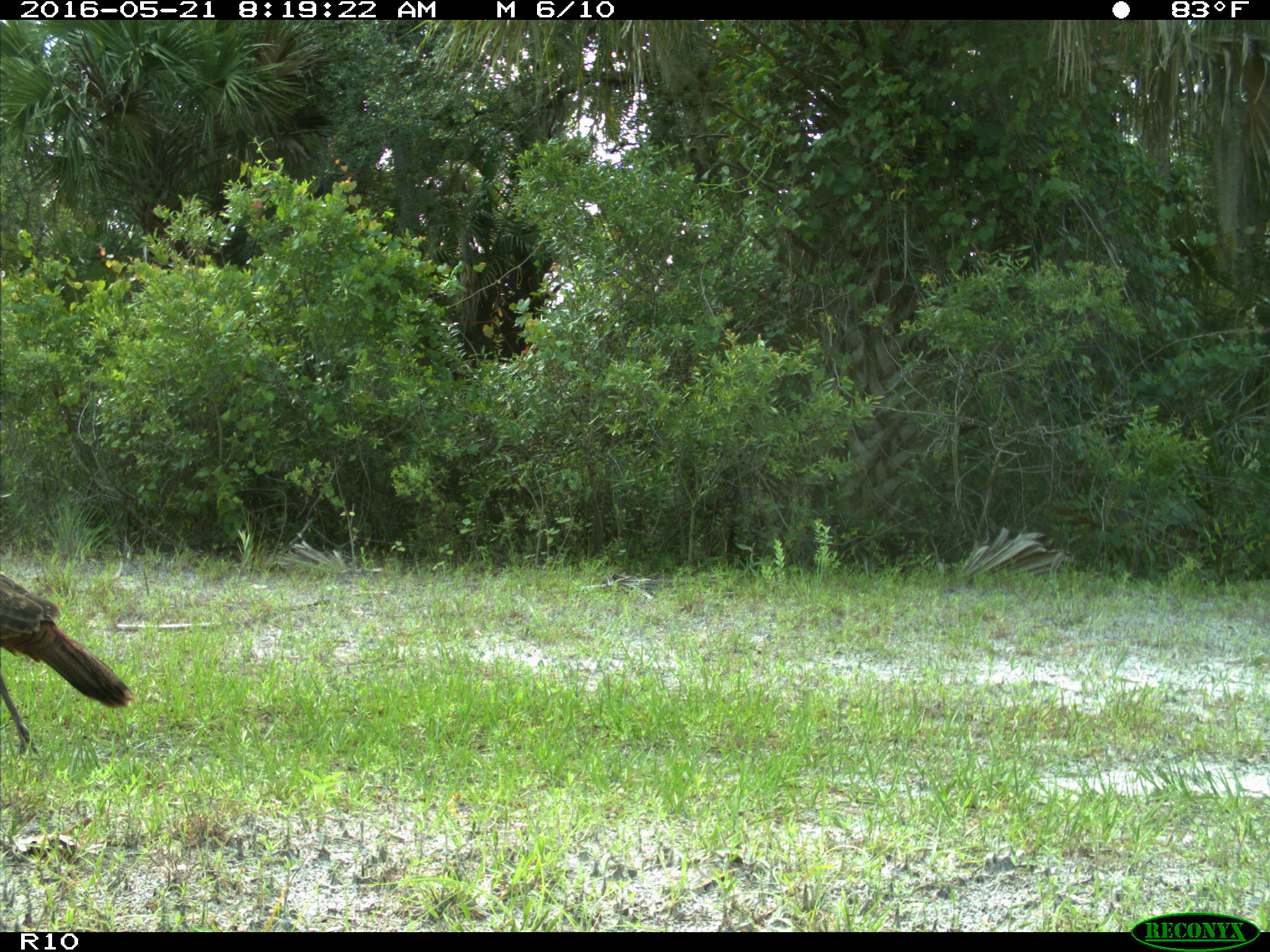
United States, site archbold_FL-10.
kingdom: Animalia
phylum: Chordata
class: Aves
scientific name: Aves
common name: birds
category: unidentified bird